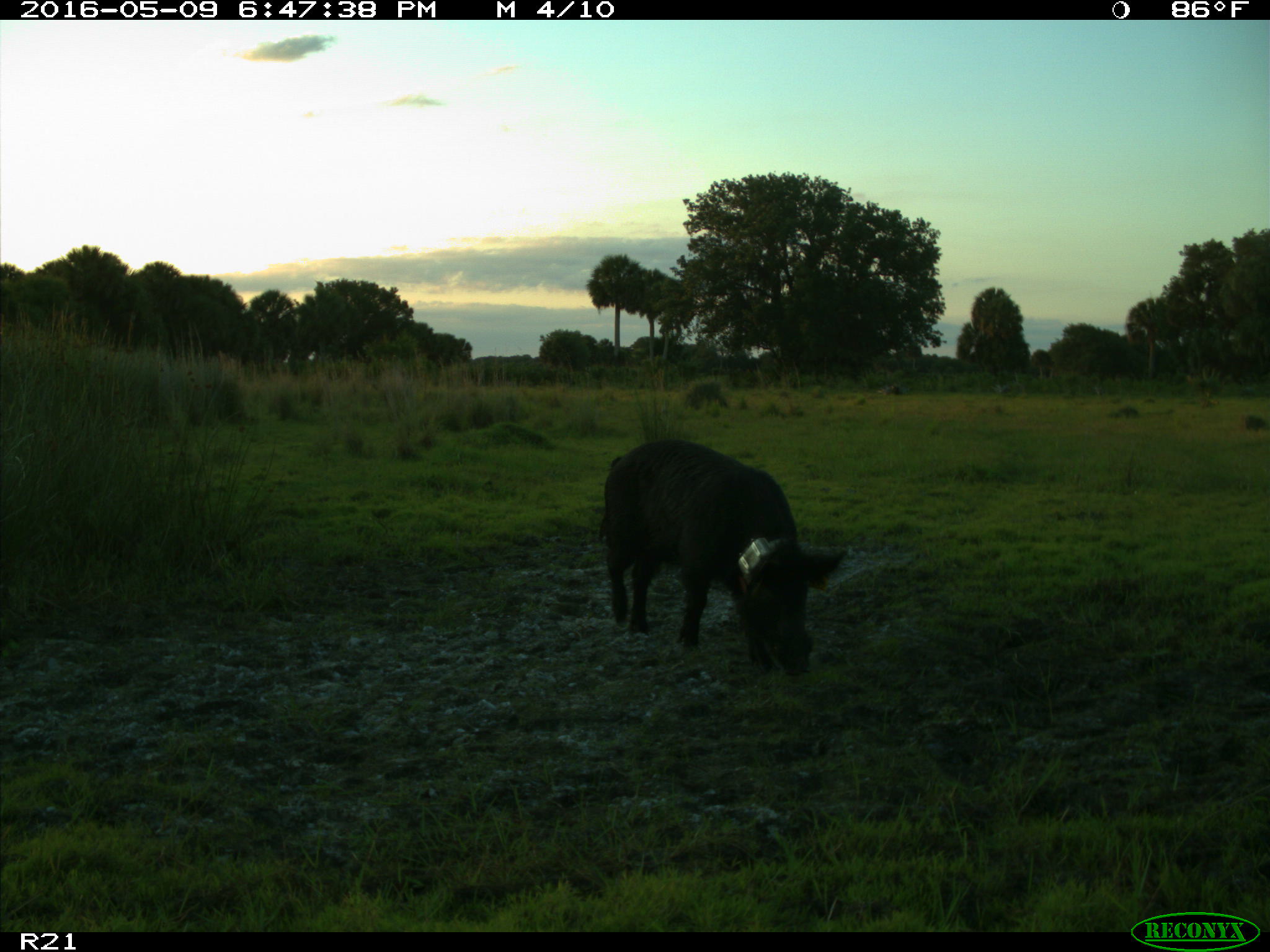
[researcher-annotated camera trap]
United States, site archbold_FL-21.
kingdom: Animalia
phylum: Chordata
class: Mammalia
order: Artiodactyla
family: Suidae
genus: Sus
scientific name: Sus scrofa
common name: wild boar